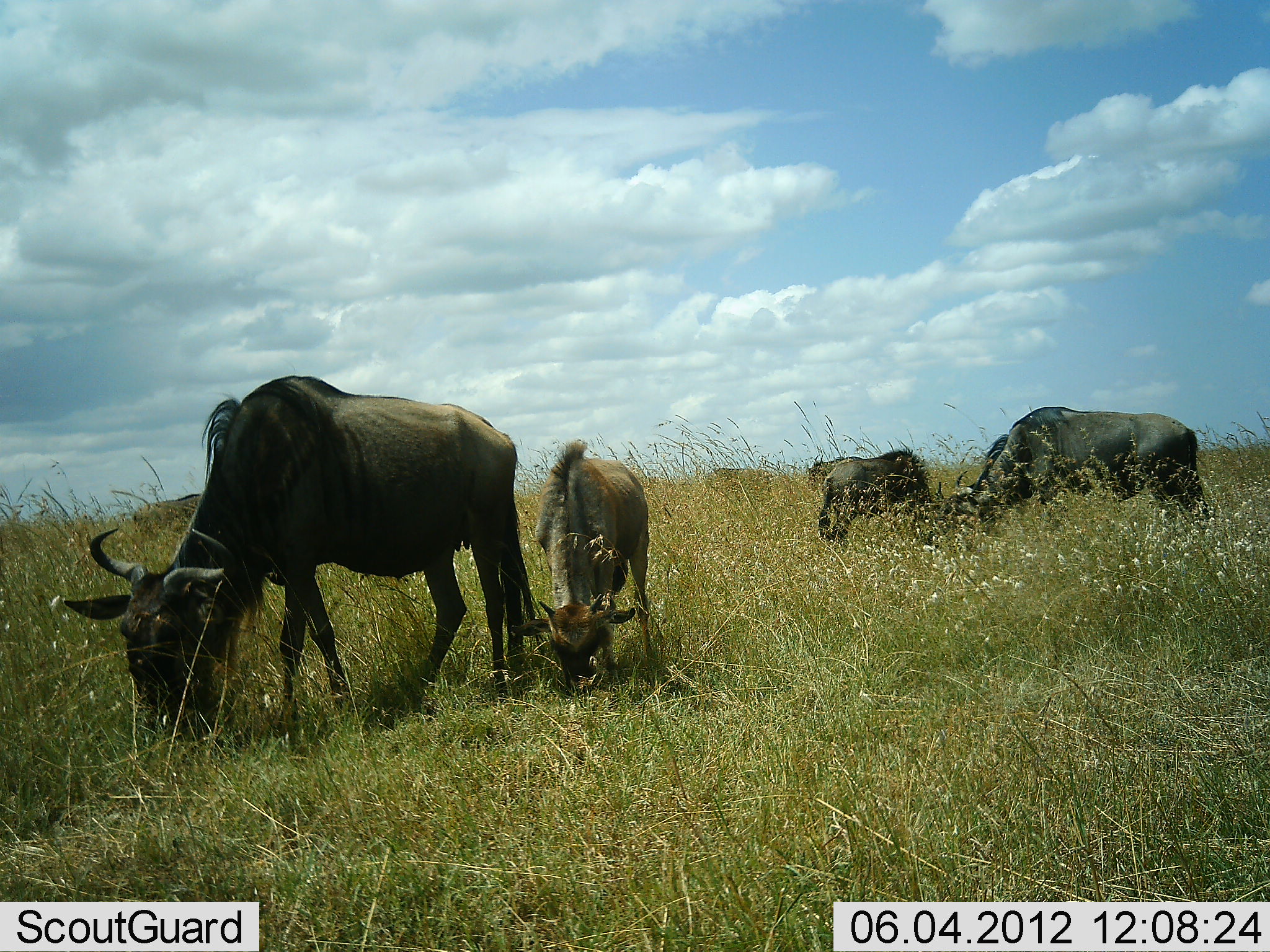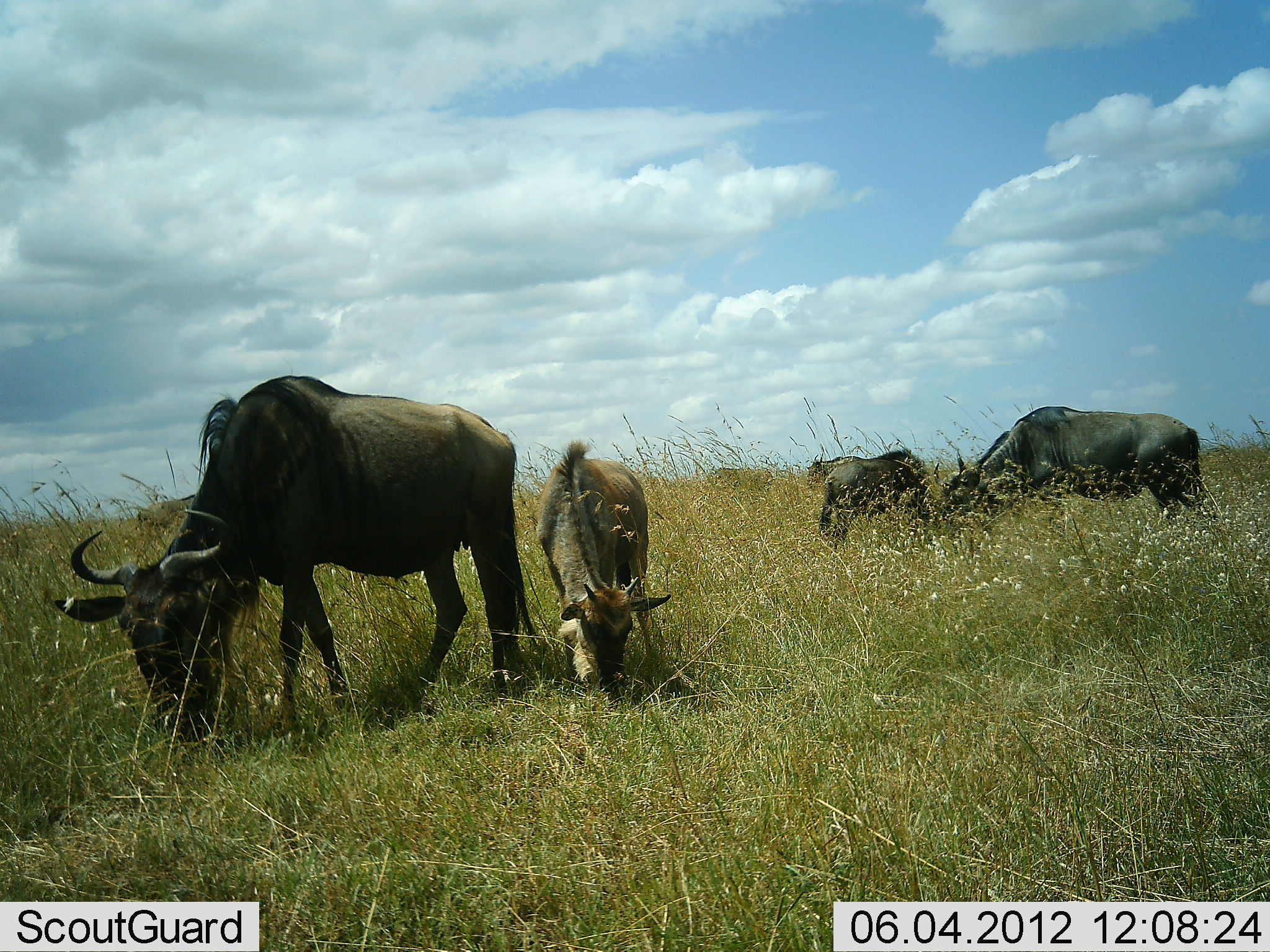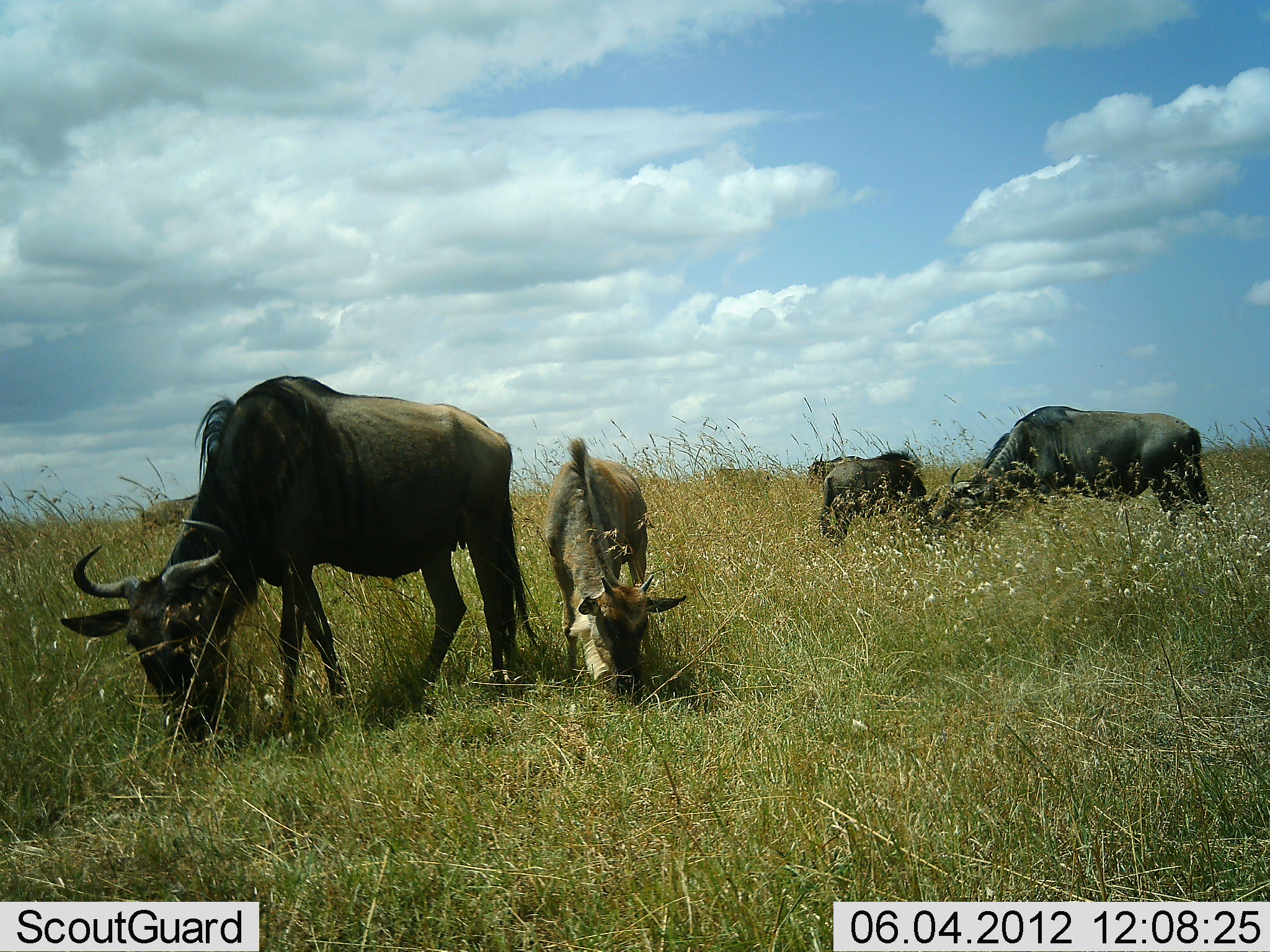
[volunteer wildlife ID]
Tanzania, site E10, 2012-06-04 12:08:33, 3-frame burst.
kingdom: Animalia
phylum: Chordata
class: Mammalia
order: Artiodactyla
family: Bovidae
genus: Connochaetes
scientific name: Connochaetes taurinus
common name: blue wildebeest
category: wildebeest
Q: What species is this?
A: Wildebeest (blue wildebeest) (Connochaetes taurinus).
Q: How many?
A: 4.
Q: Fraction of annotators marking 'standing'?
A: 10%.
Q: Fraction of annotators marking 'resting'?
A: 0%.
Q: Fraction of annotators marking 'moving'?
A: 0%.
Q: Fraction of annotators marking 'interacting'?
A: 0%.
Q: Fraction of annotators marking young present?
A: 100%.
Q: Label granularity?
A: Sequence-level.